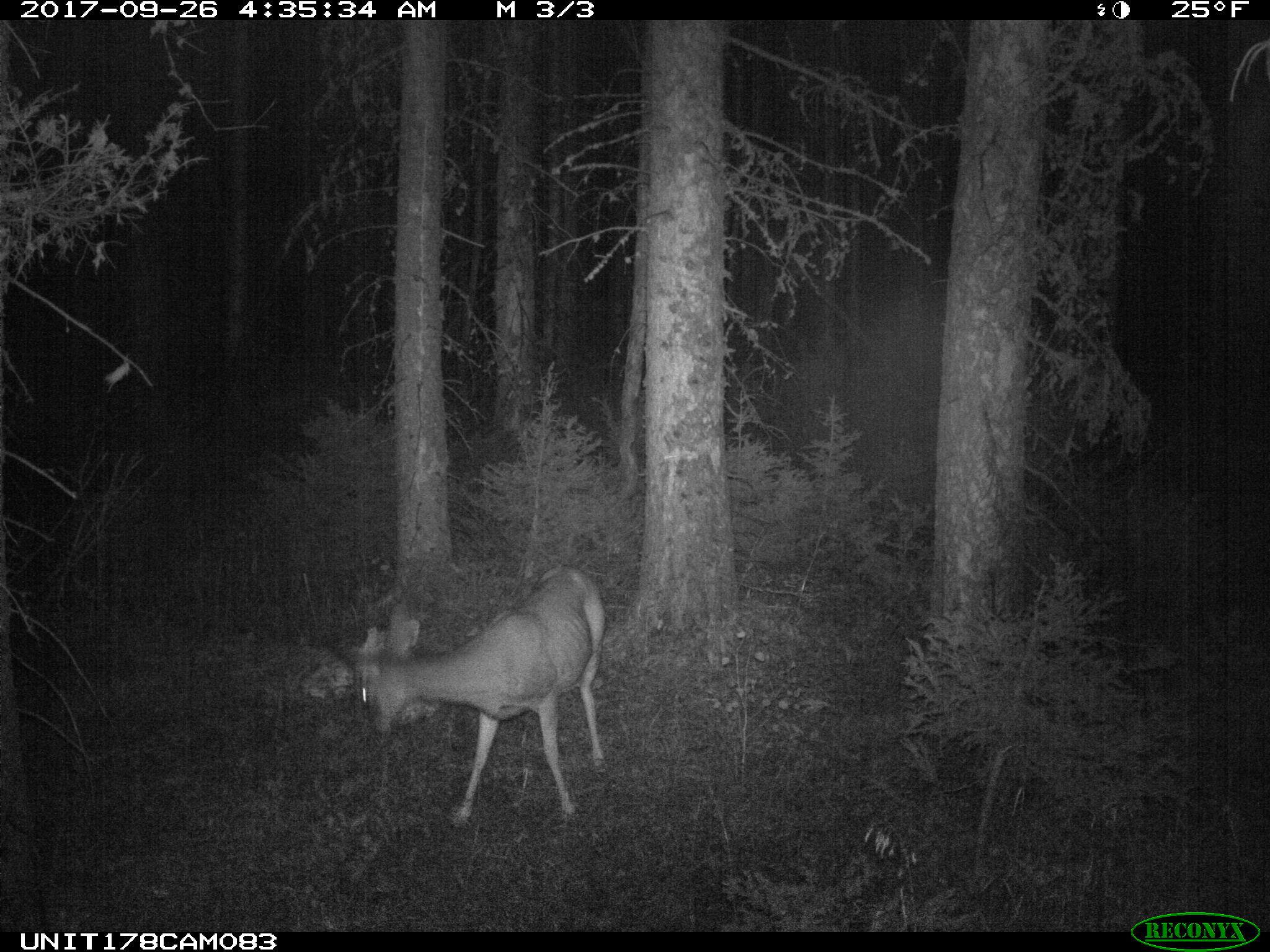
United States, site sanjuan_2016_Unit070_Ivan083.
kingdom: Animalia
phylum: Chordata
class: Mammalia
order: Artiodactyla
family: Cervidae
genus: Odocoileus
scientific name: Odocoileus hemionus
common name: mule deer